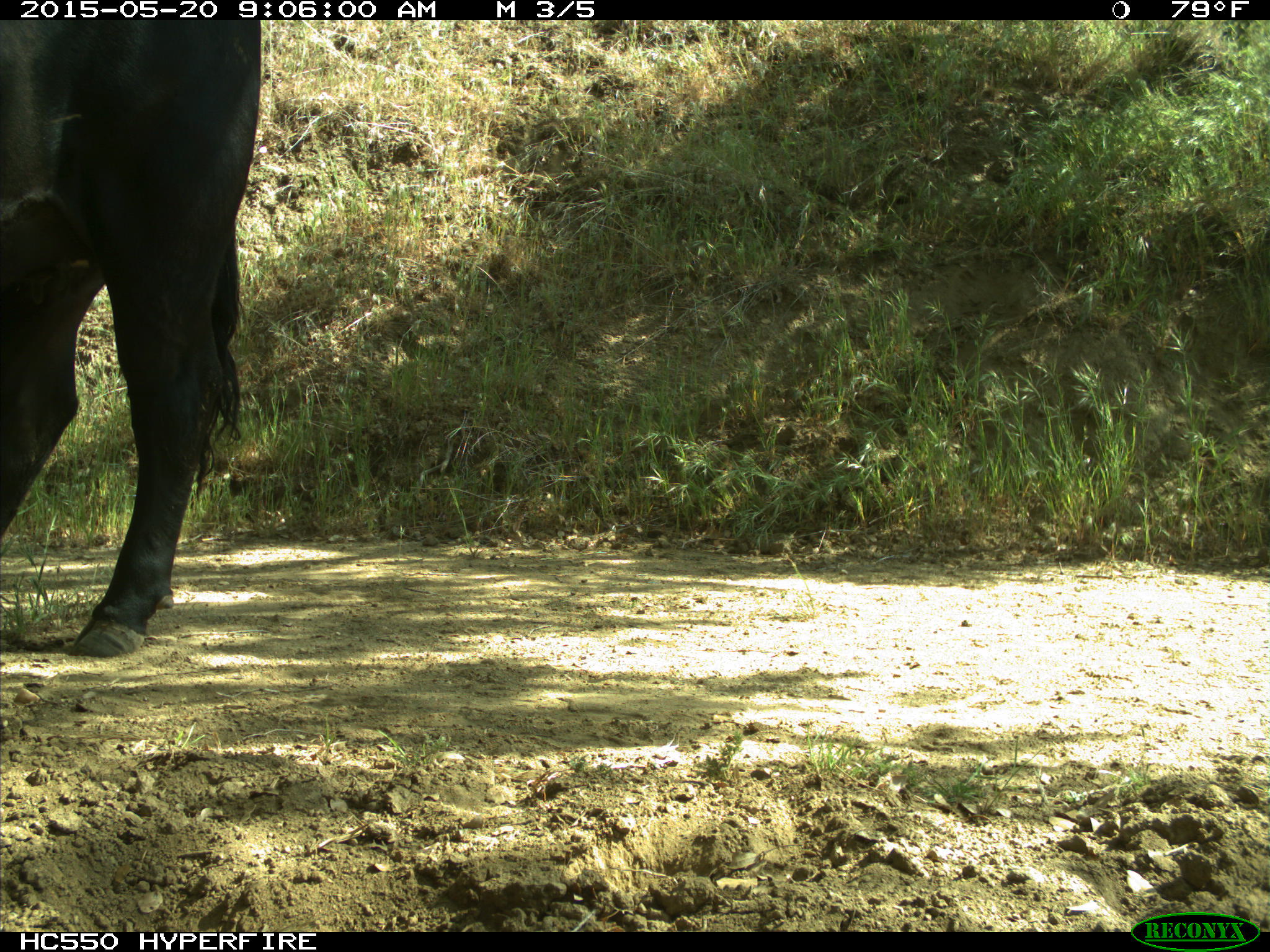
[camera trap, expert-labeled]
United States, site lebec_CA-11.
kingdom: Animalia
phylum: Chordata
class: Mammalia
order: Artiodactyla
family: Bovidae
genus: Bos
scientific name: Bos taurus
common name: domestic cow